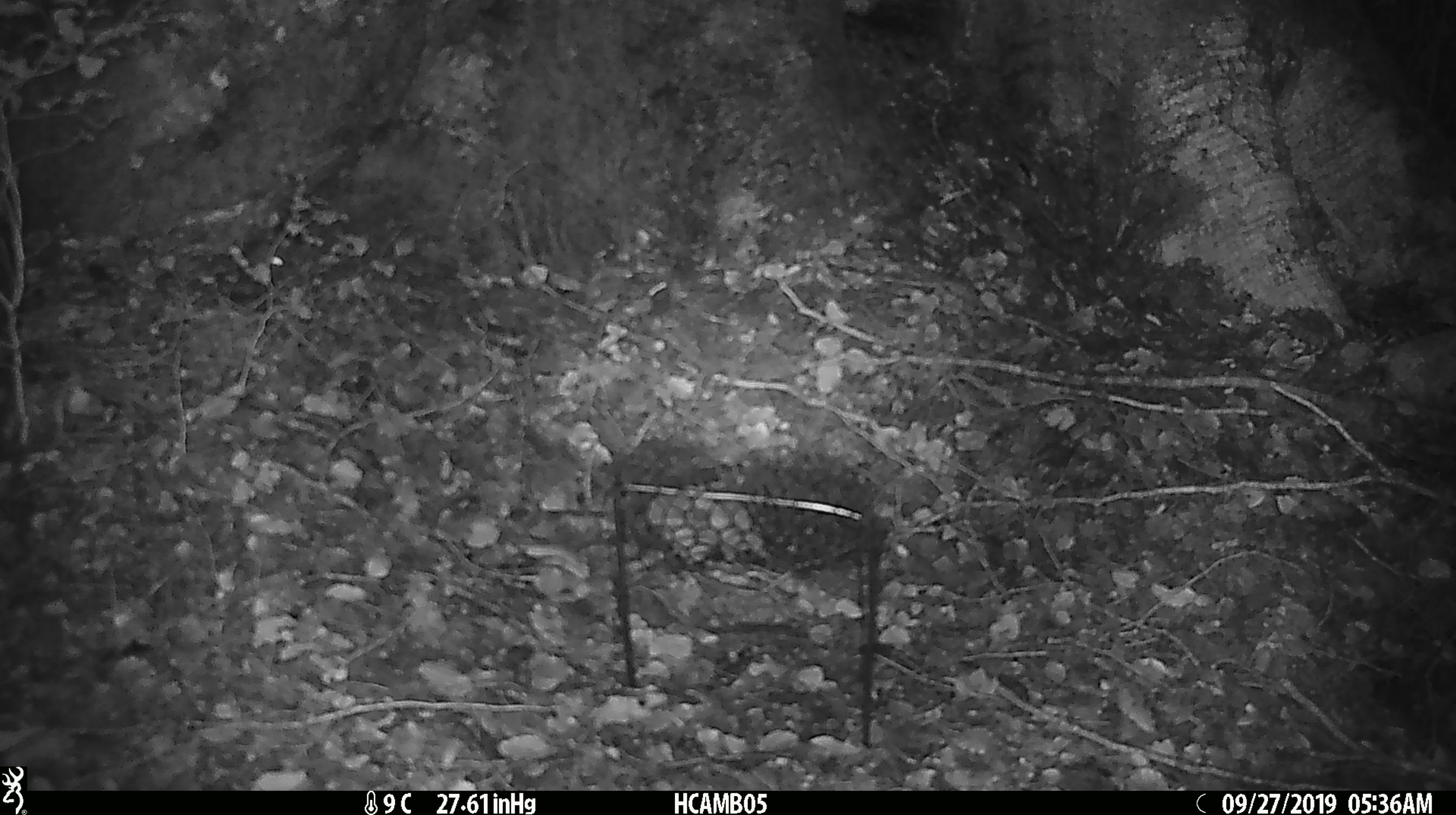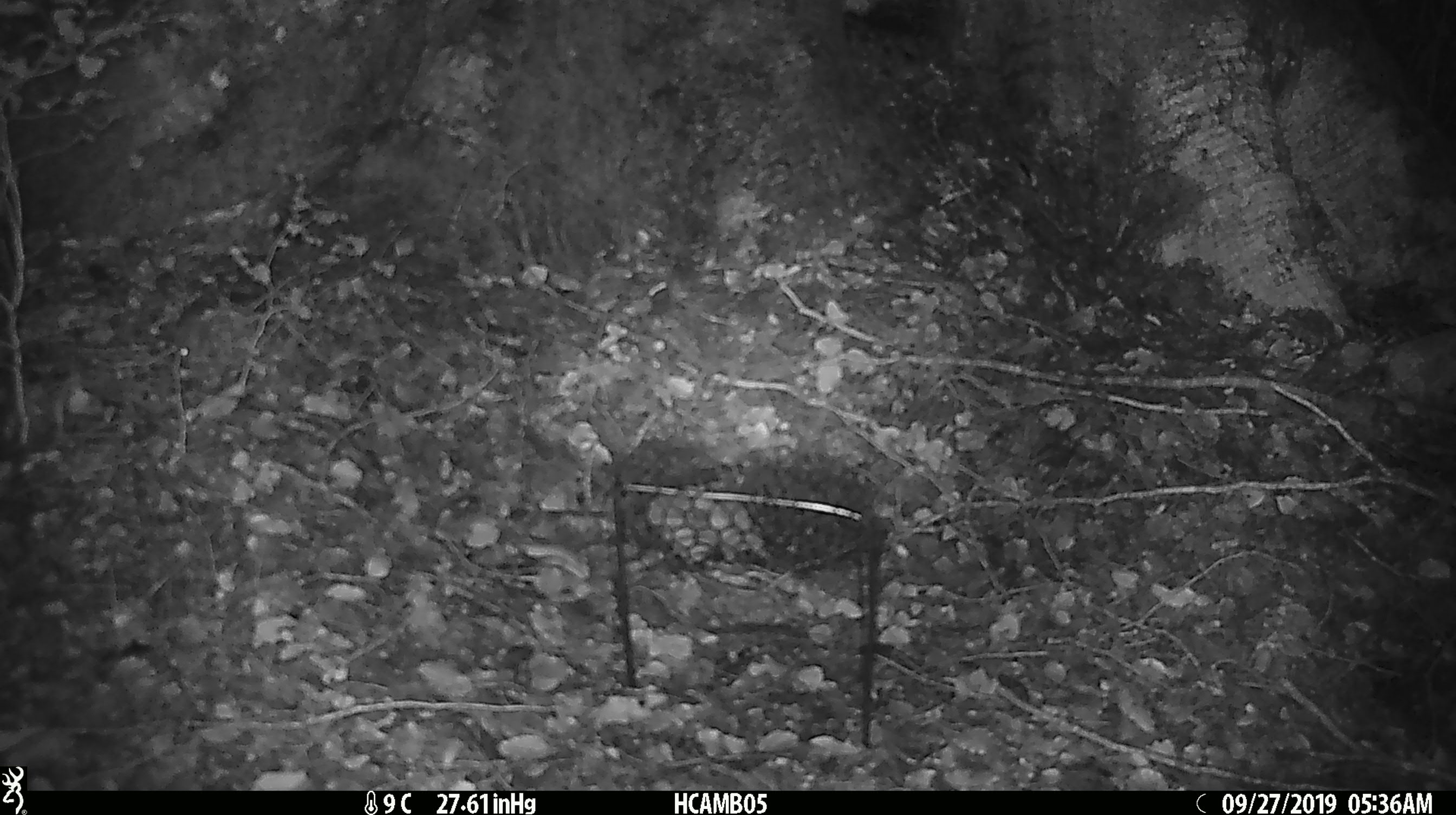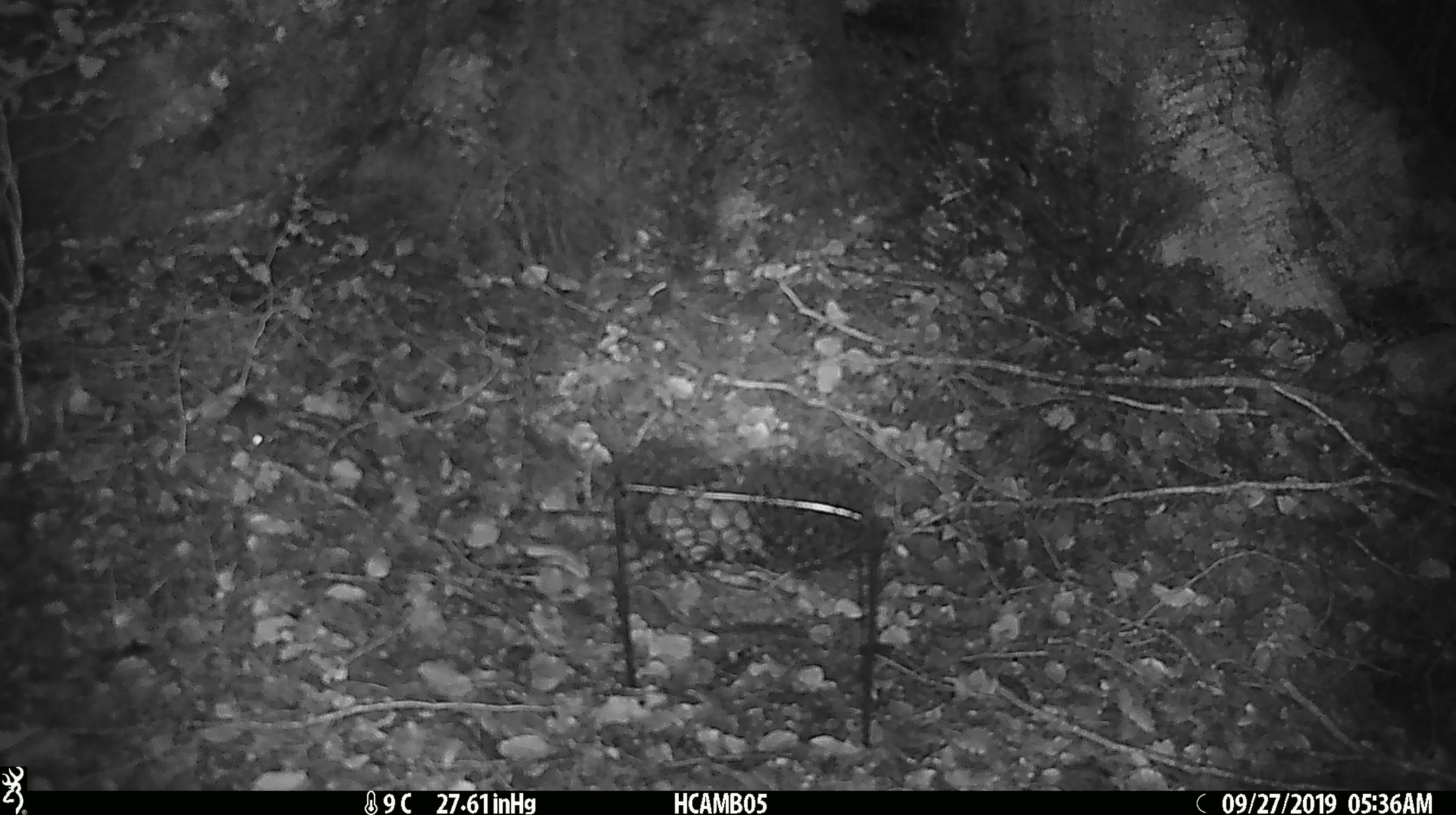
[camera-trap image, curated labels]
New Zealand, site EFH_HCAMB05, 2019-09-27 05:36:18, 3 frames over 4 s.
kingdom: Animalia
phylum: Chordata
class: Mammalia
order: Rodentia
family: Muridae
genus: Mus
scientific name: Mus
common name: mouse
Mouse (Mus).